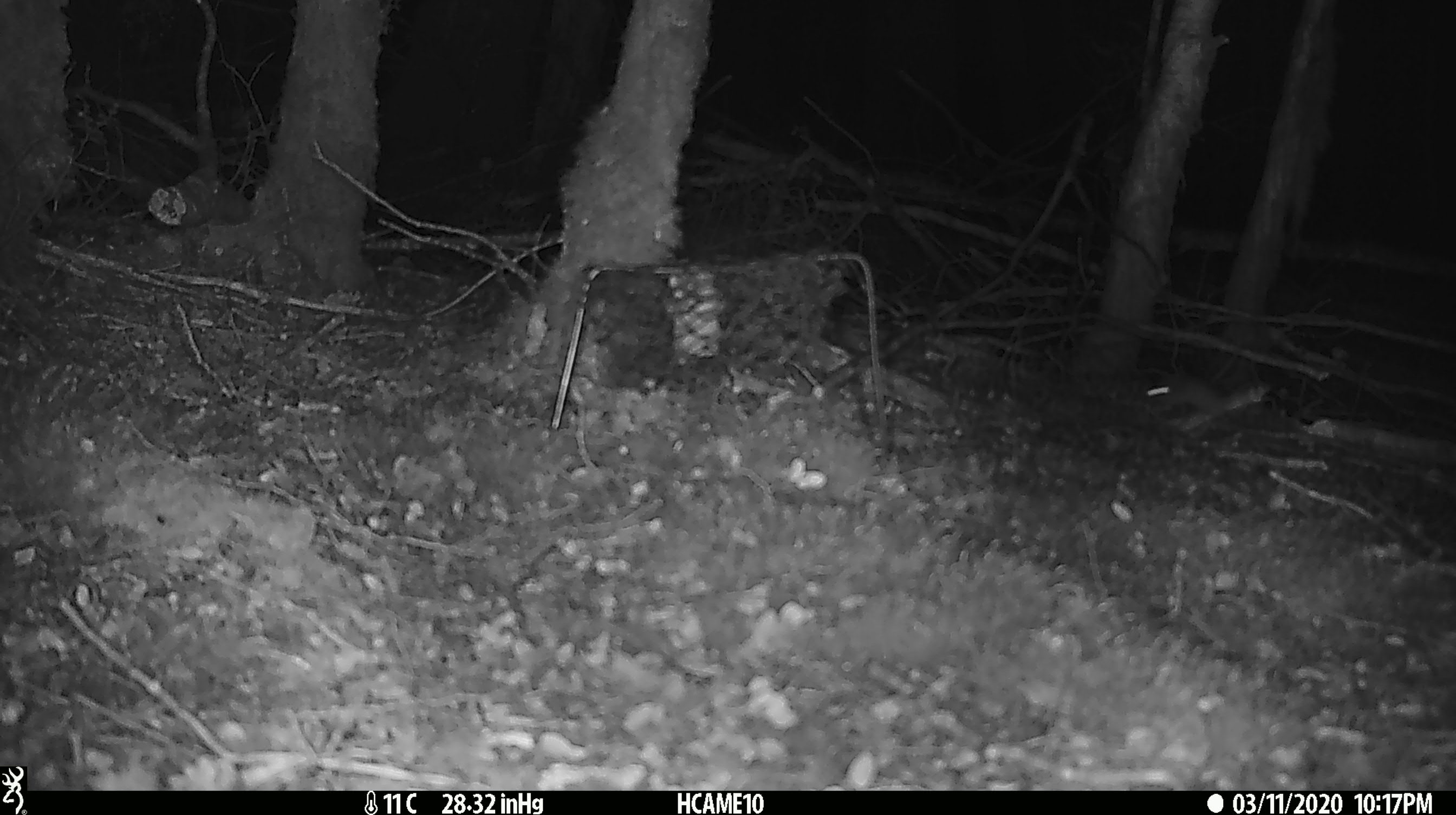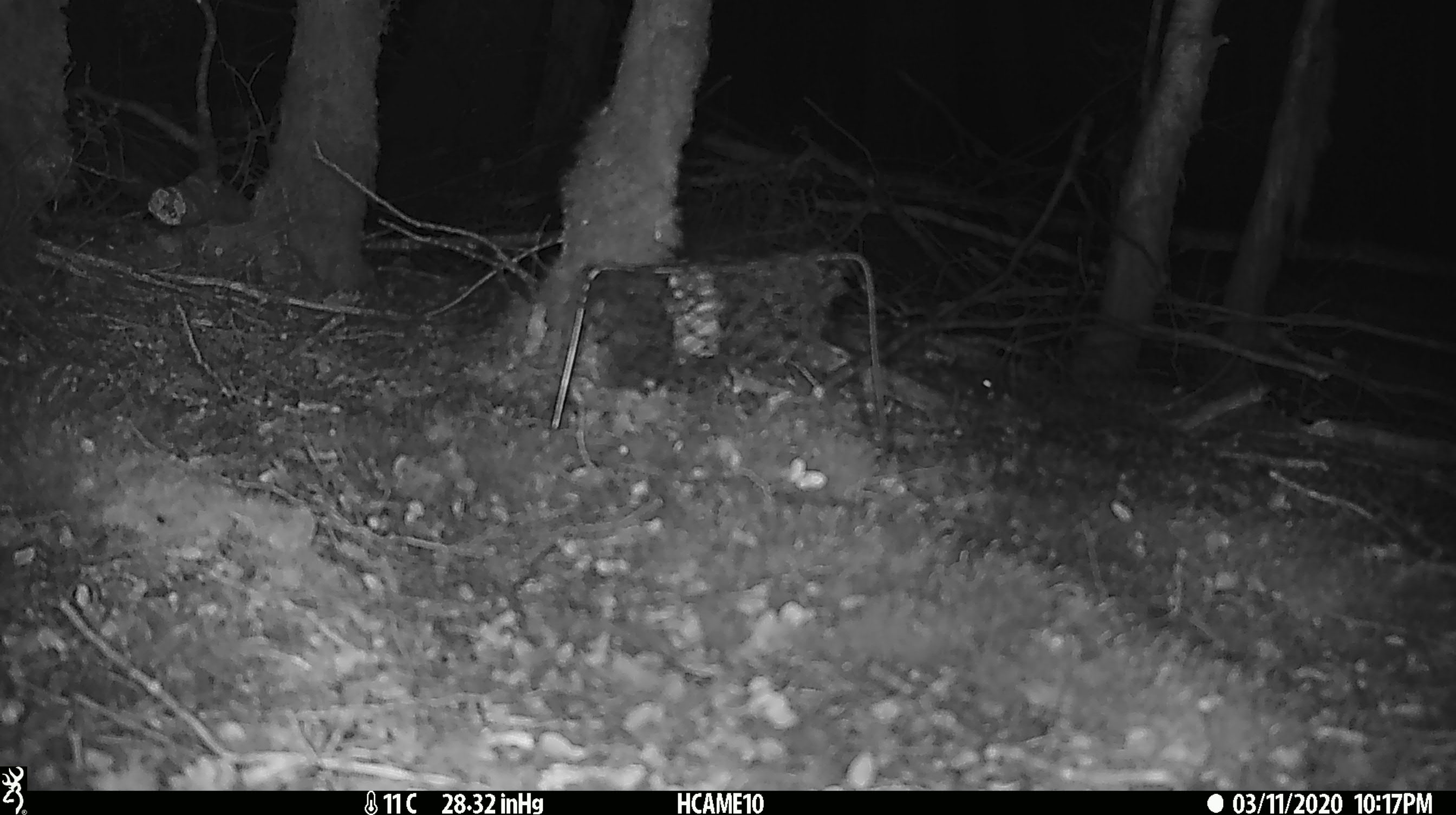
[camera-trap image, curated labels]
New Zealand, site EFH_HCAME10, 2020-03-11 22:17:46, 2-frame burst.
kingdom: Animalia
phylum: Chordata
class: Mammalia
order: Rodentia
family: Muridae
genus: Mus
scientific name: Mus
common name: mouse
Mouse (Mus).